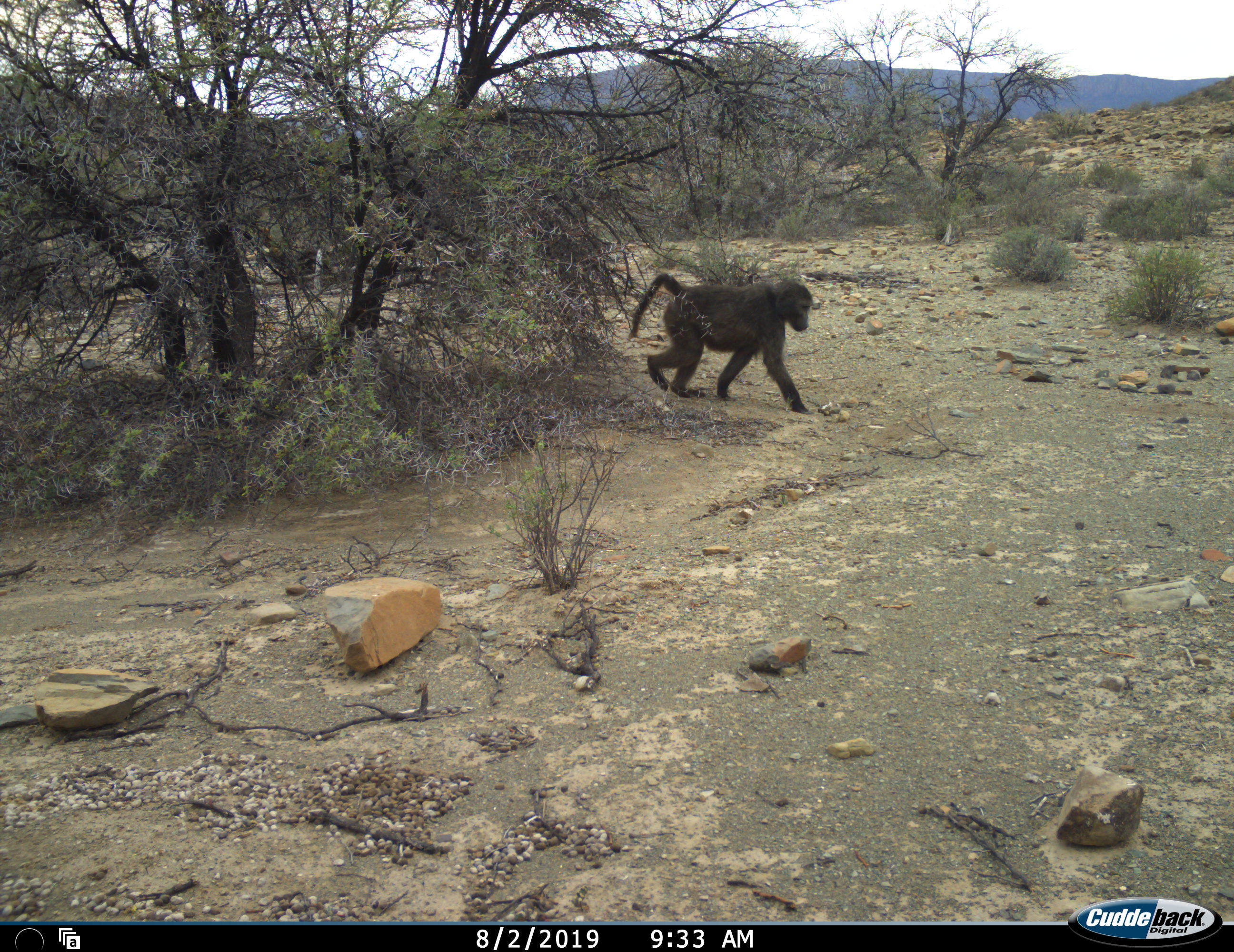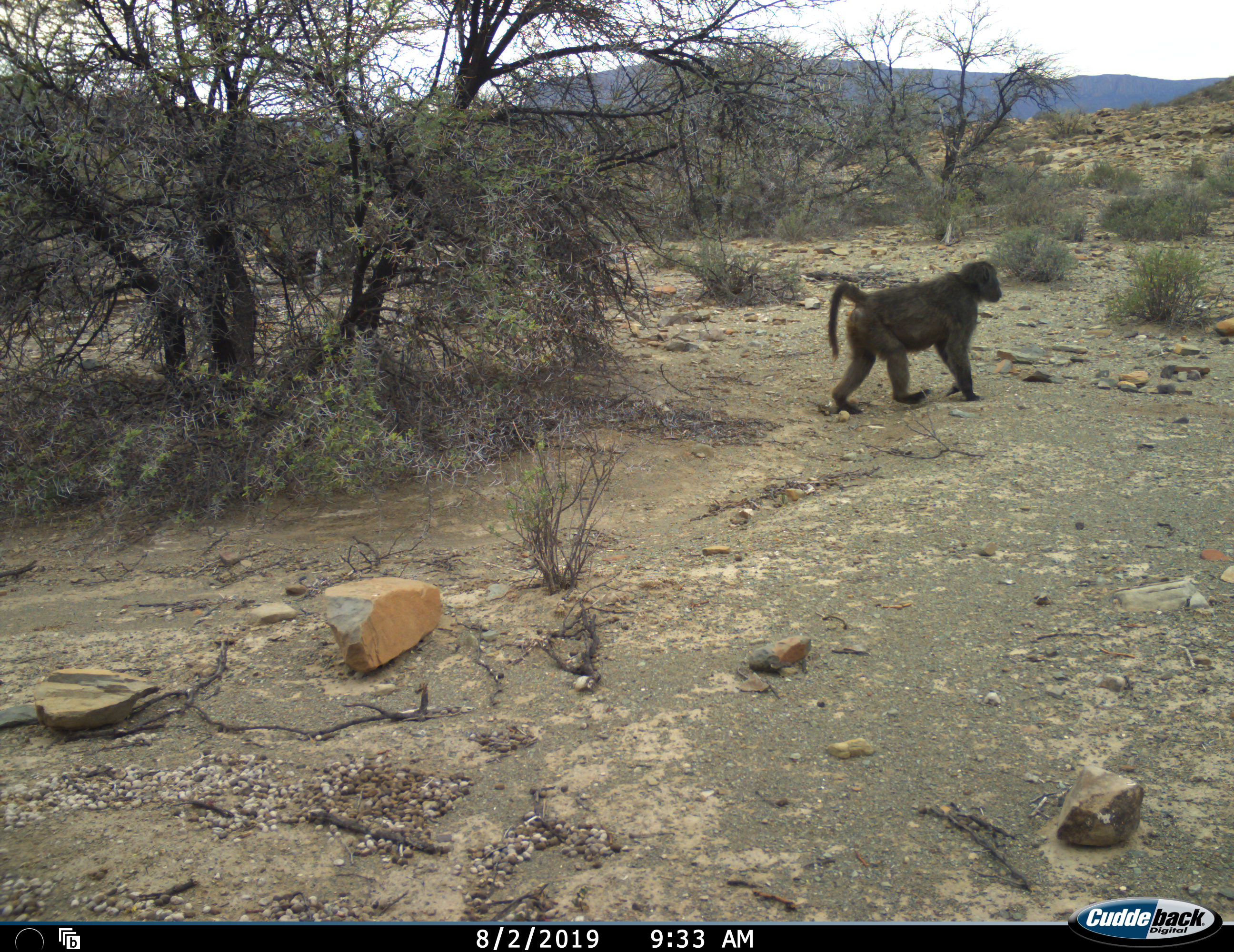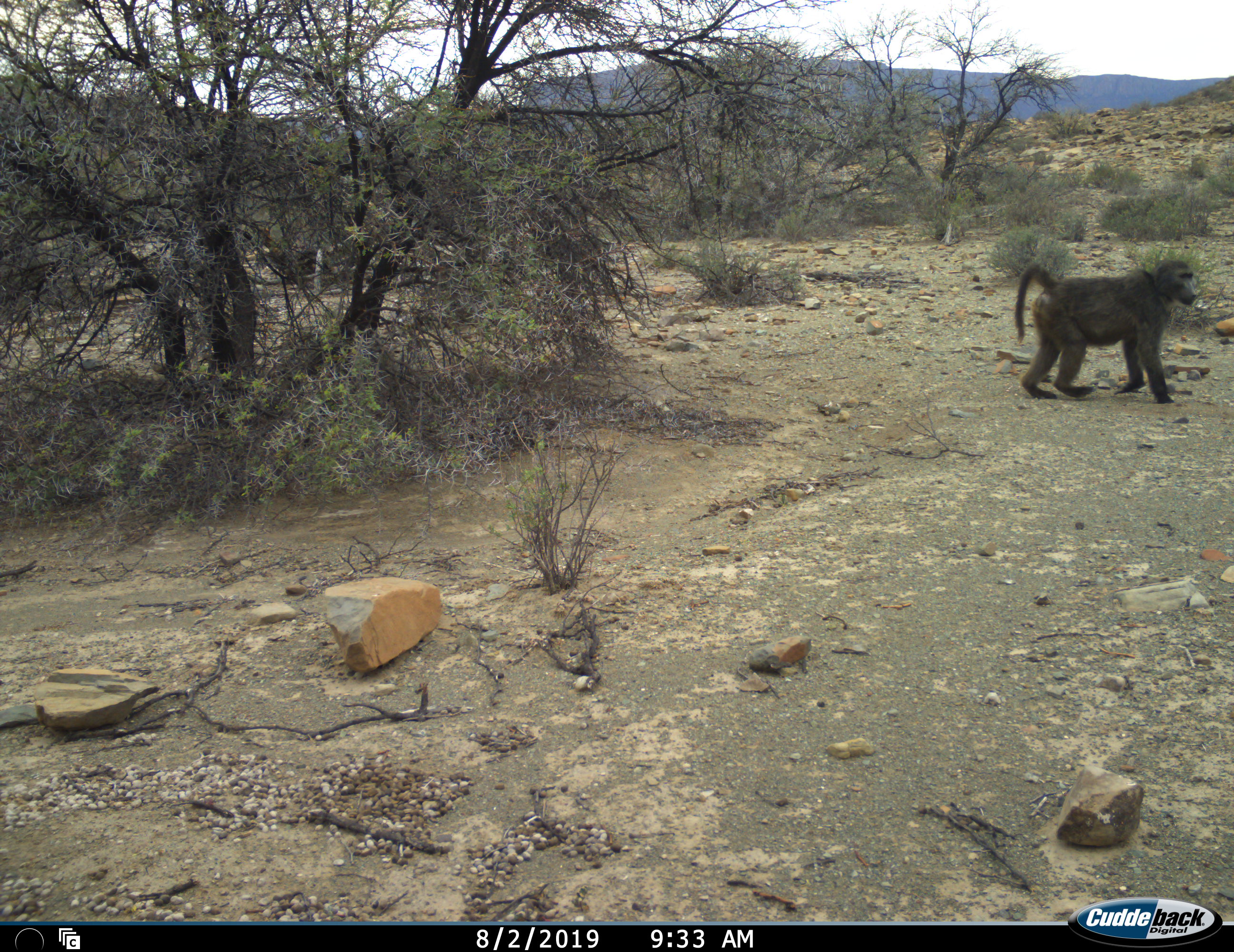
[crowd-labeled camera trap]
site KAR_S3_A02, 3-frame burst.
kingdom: Animalia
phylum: Chordata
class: Mammalia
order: Primates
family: Cercopithecidae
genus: Papio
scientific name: Papio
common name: baboon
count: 1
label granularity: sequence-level